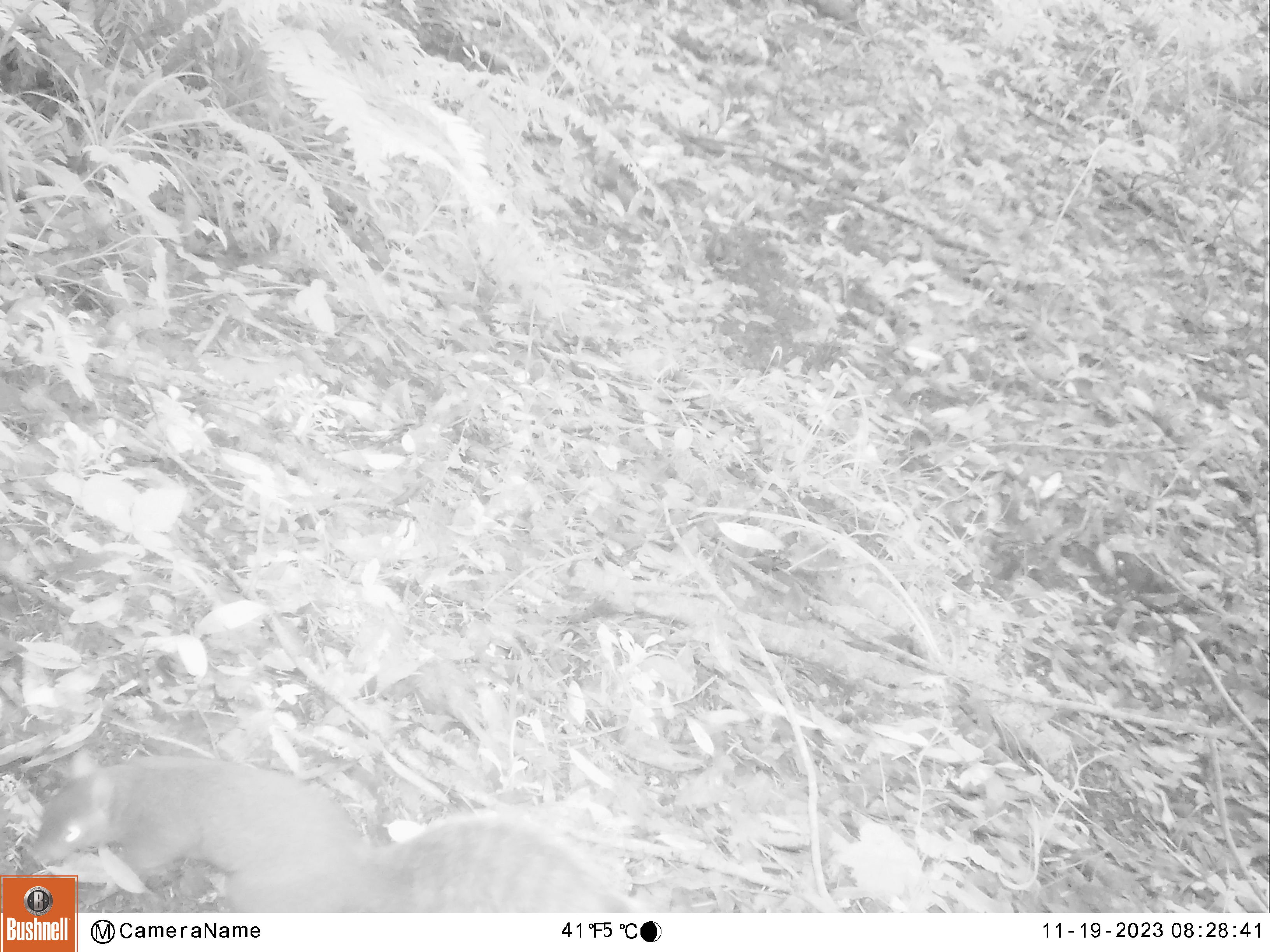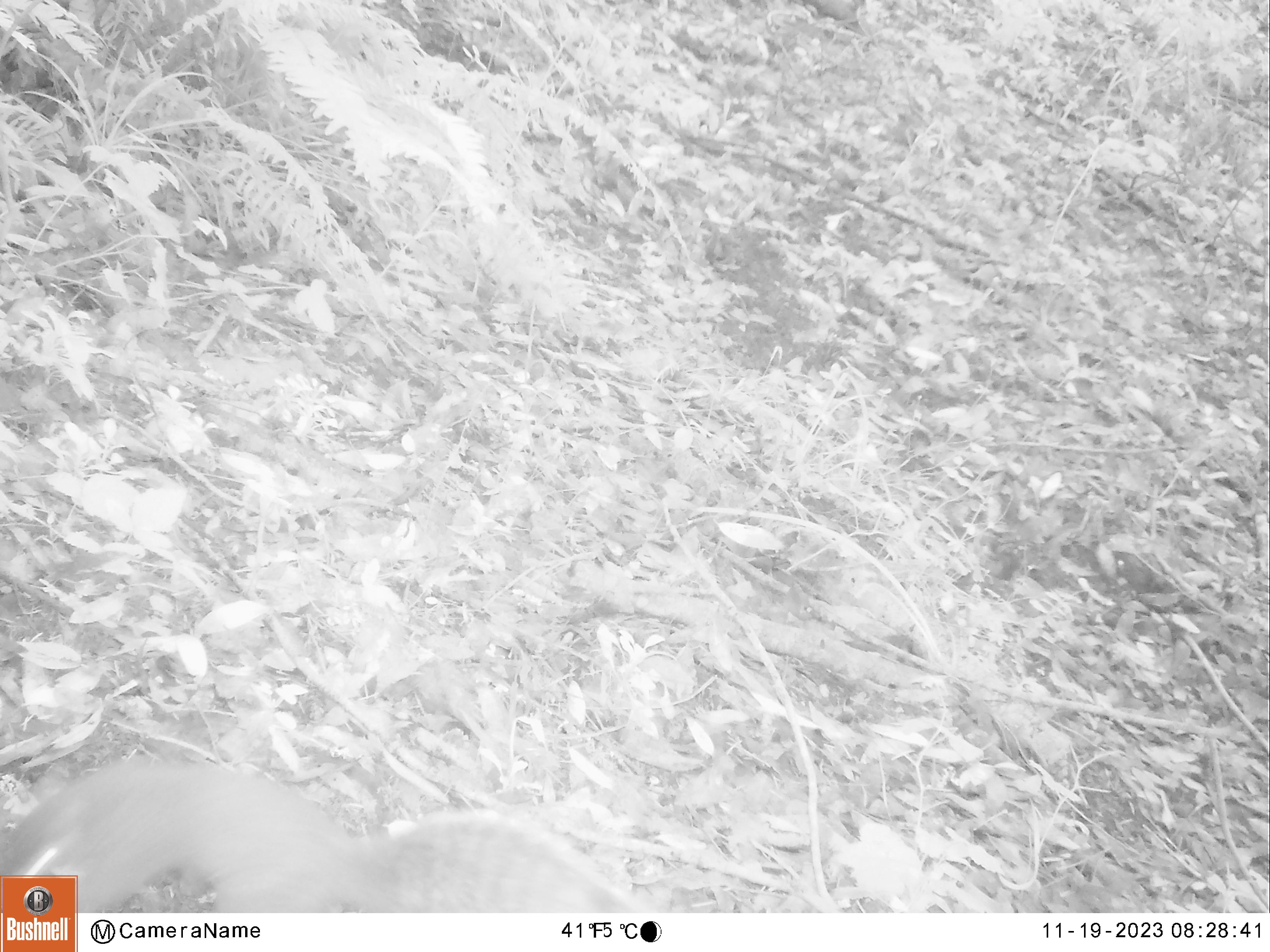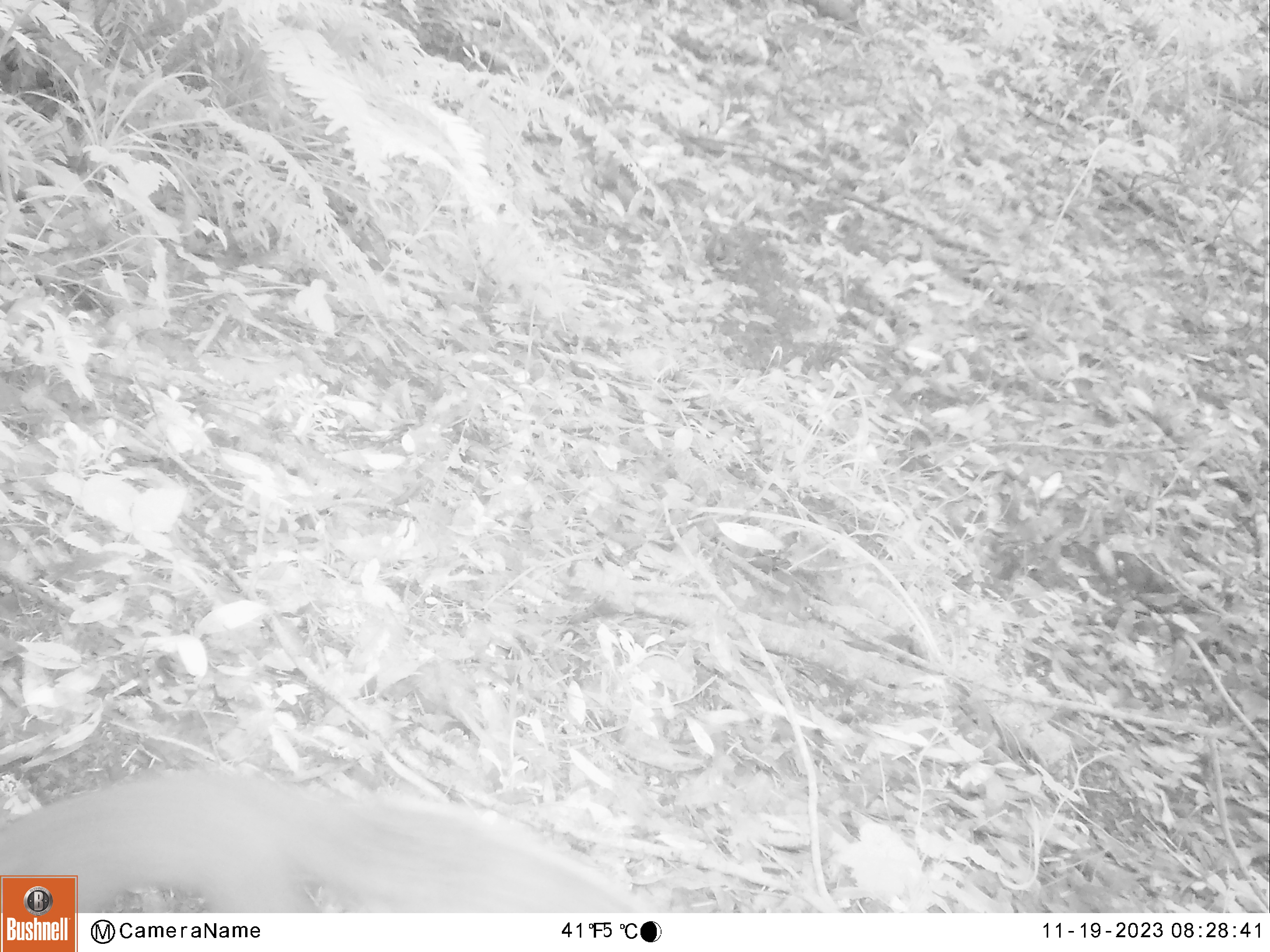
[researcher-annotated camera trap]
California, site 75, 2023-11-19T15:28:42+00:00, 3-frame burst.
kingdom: Animalia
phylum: Chordata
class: Mammalia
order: Rodentia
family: Sciuridae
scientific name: Sciuridae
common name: squirrel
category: unknown squirrel